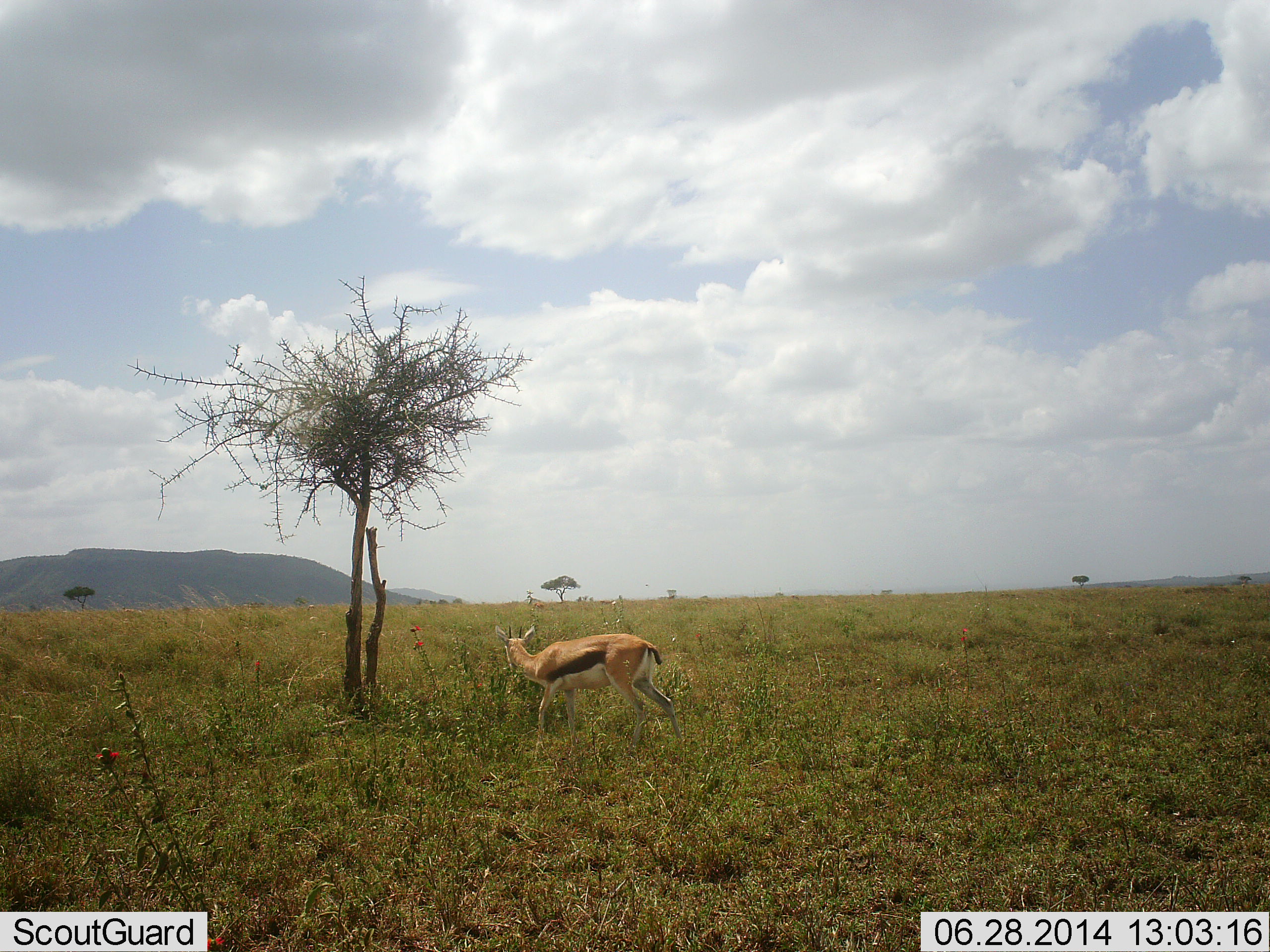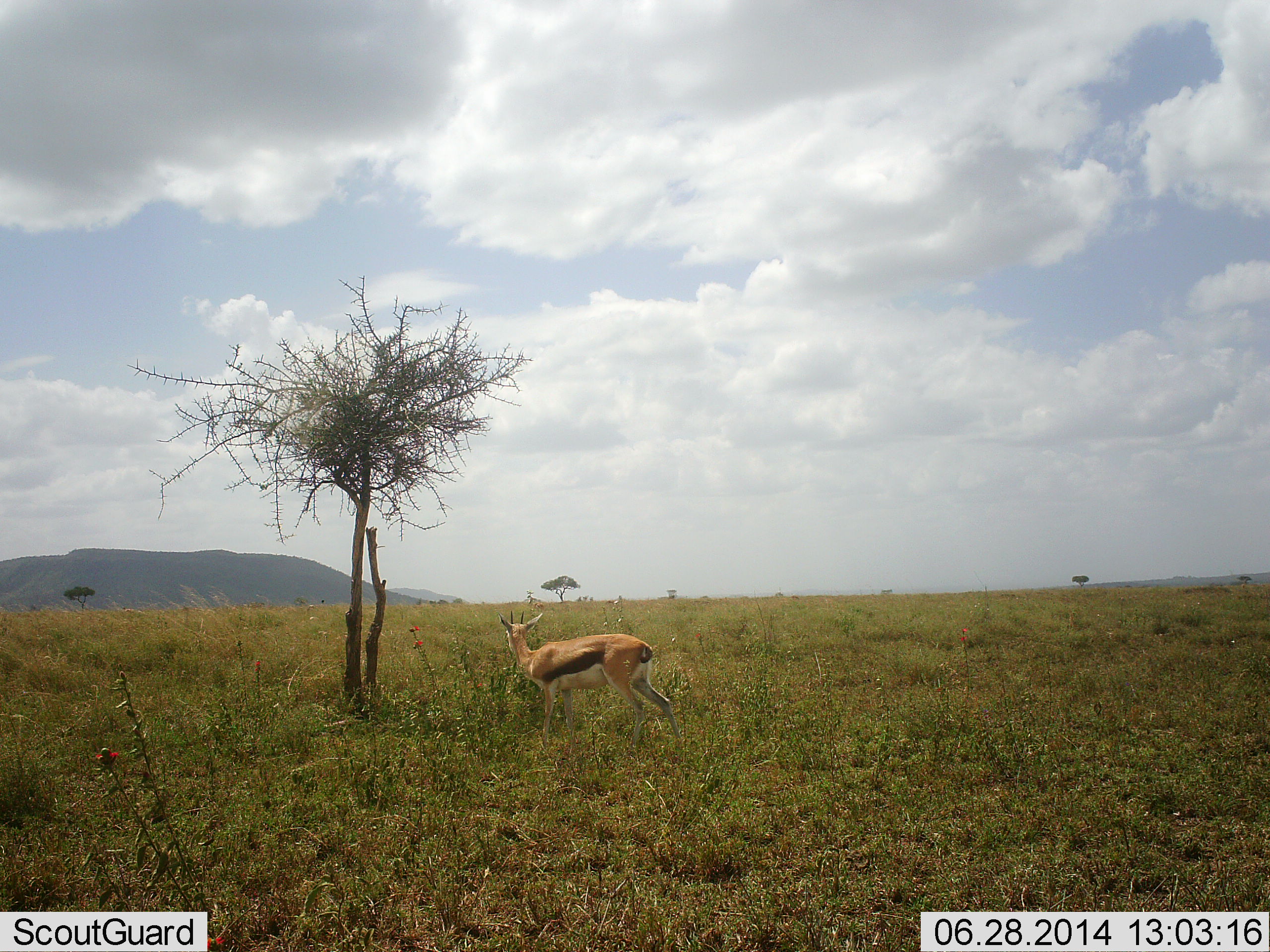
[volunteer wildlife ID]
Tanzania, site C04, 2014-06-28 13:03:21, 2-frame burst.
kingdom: Animalia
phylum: Chordata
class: Mammalia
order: Artiodactyla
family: Bovidae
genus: Eudorcas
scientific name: Eudorcas thomsonii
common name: thomson's gazelle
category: gazellethomsons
Gazellethomsons (thomson's gazelle) (Eudorcas thomsonii), count 1. Behavior (volunteer vote fractions): standing 100%, resting 0%, moving 0%, interacting 0%. Young present (vote fraction): 0%. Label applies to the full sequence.